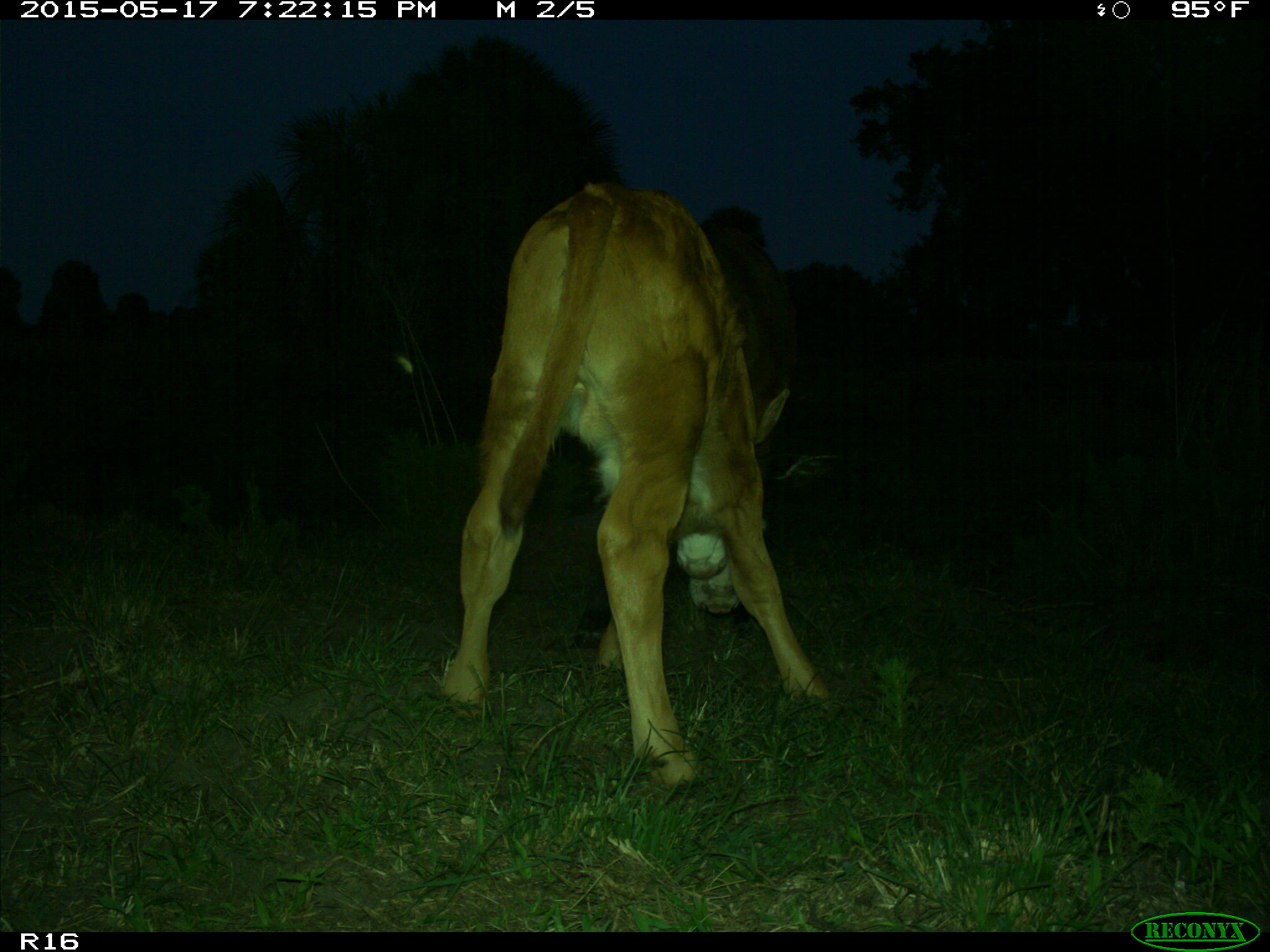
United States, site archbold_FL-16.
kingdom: Animalia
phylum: Chordata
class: Mammalia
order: Artiodactyla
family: Bovidae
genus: Bos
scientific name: Bos taurus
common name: domestic cow